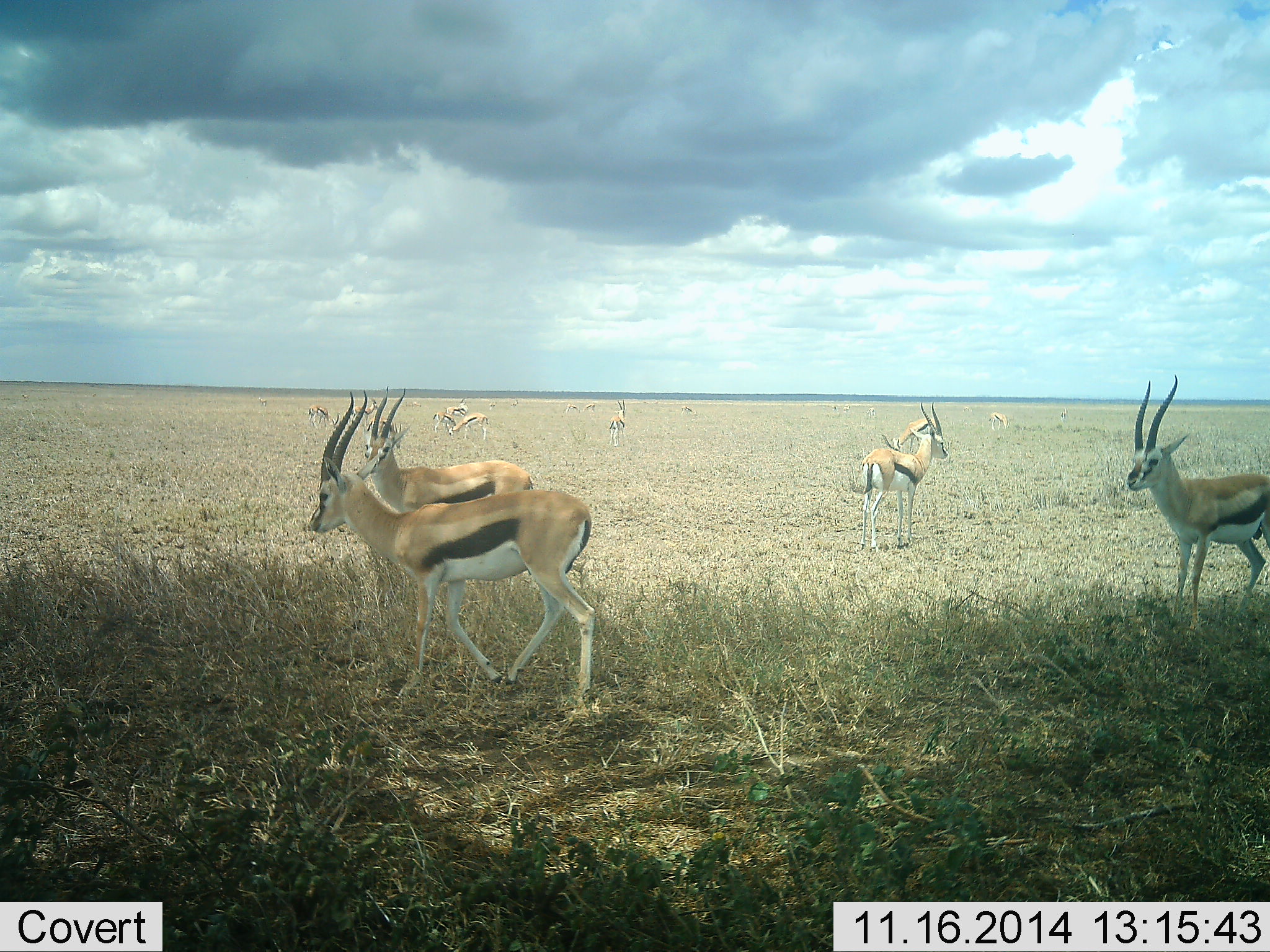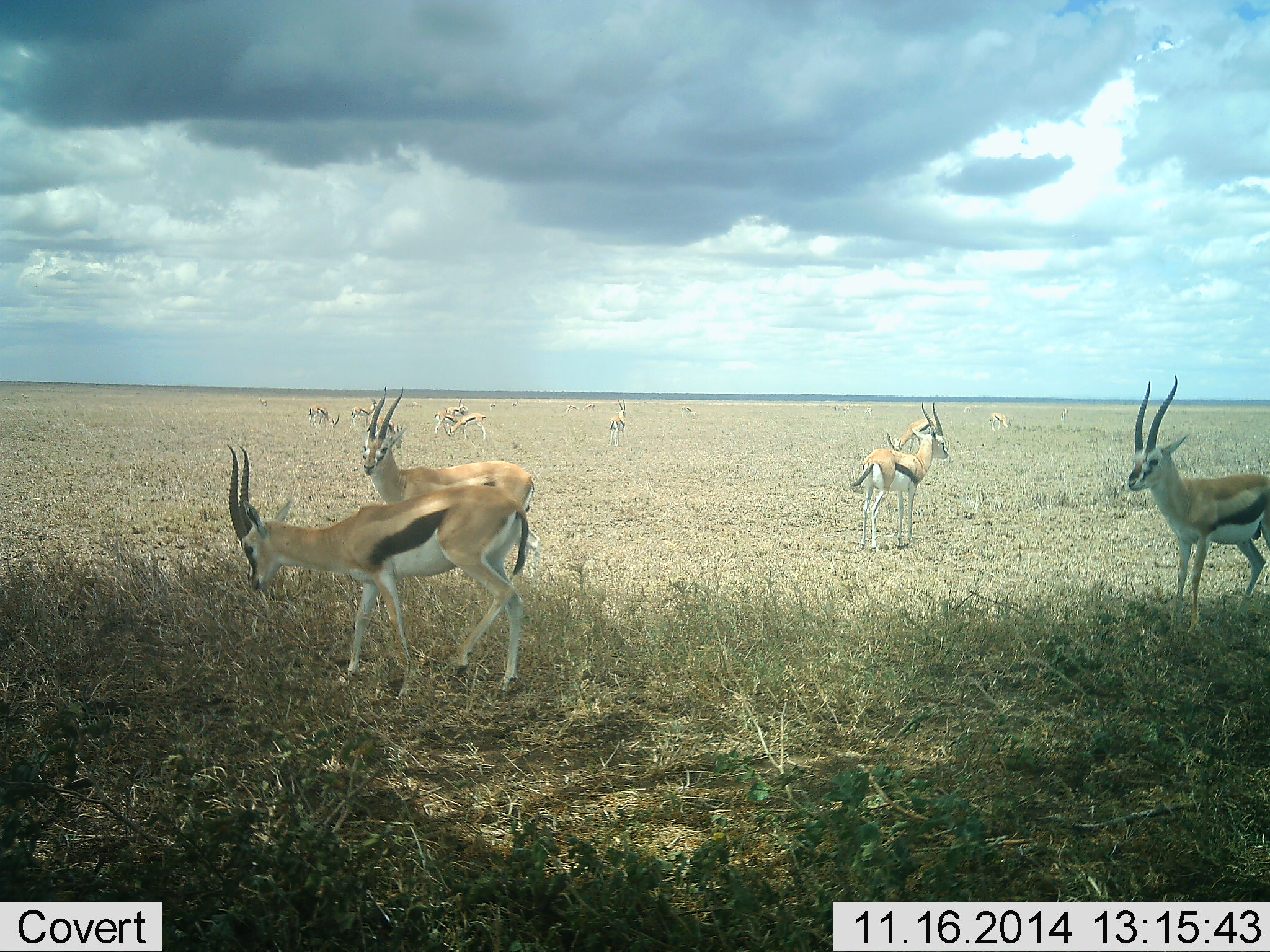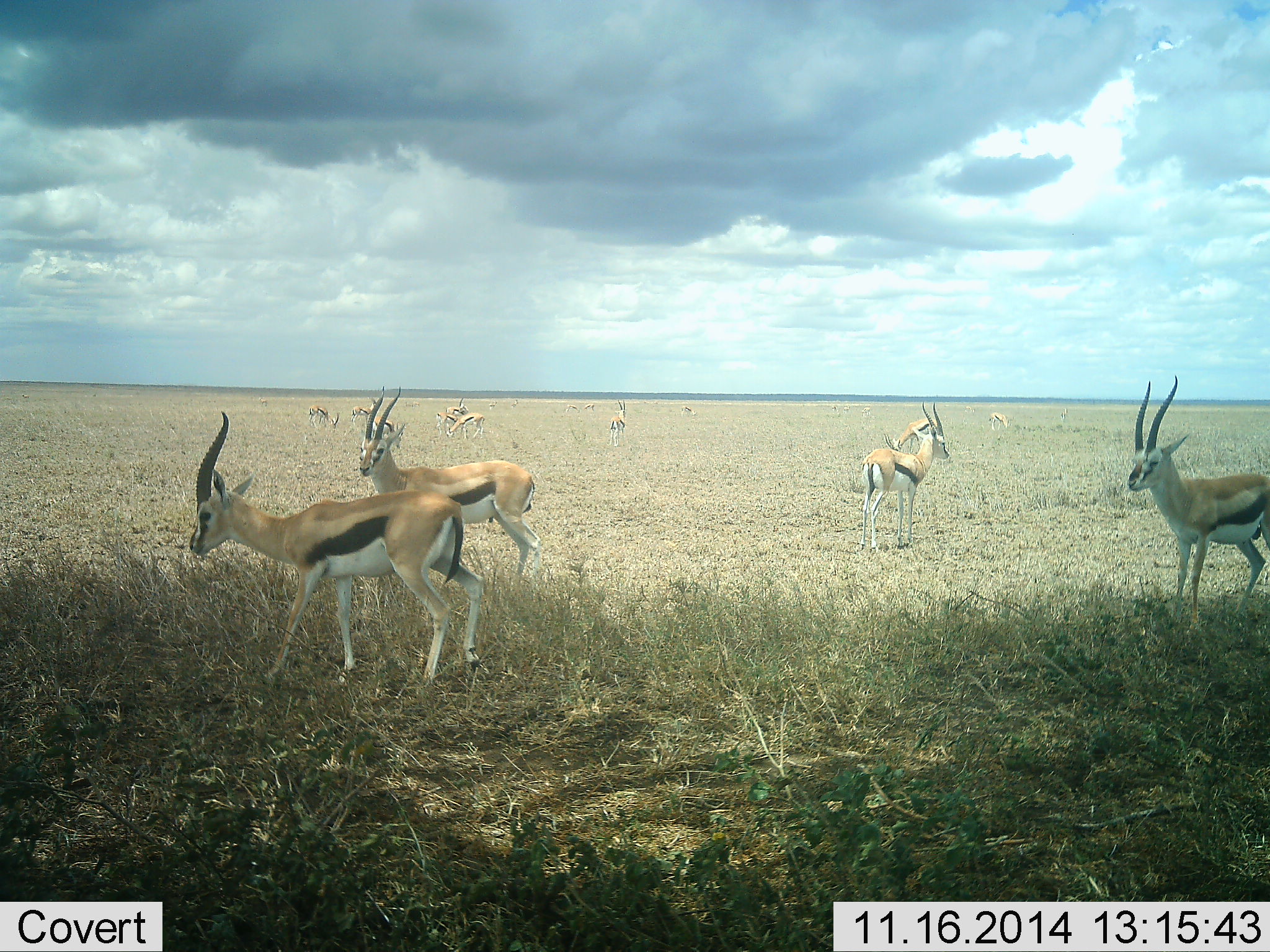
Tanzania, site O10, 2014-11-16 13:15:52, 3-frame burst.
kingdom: Animalia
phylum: Chordata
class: Mammalia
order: Artiodactyla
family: Bovidae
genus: Eudorcas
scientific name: Eudorcas thomsonii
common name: thomson's gazelle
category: gazellethomsons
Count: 11-50.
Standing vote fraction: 100%.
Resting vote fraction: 10%.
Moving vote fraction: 40%.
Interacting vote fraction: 0%.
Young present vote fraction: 0%.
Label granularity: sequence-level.